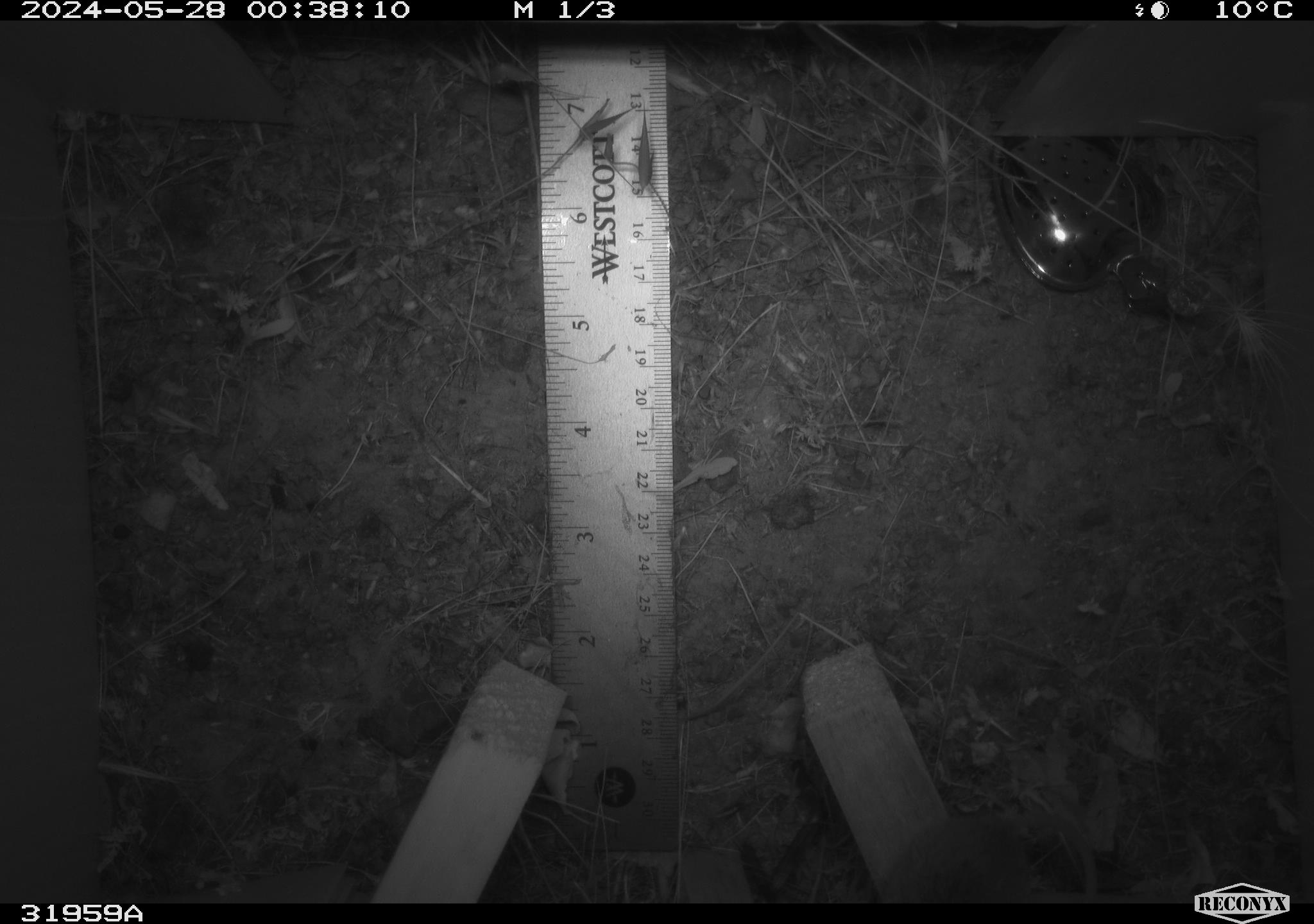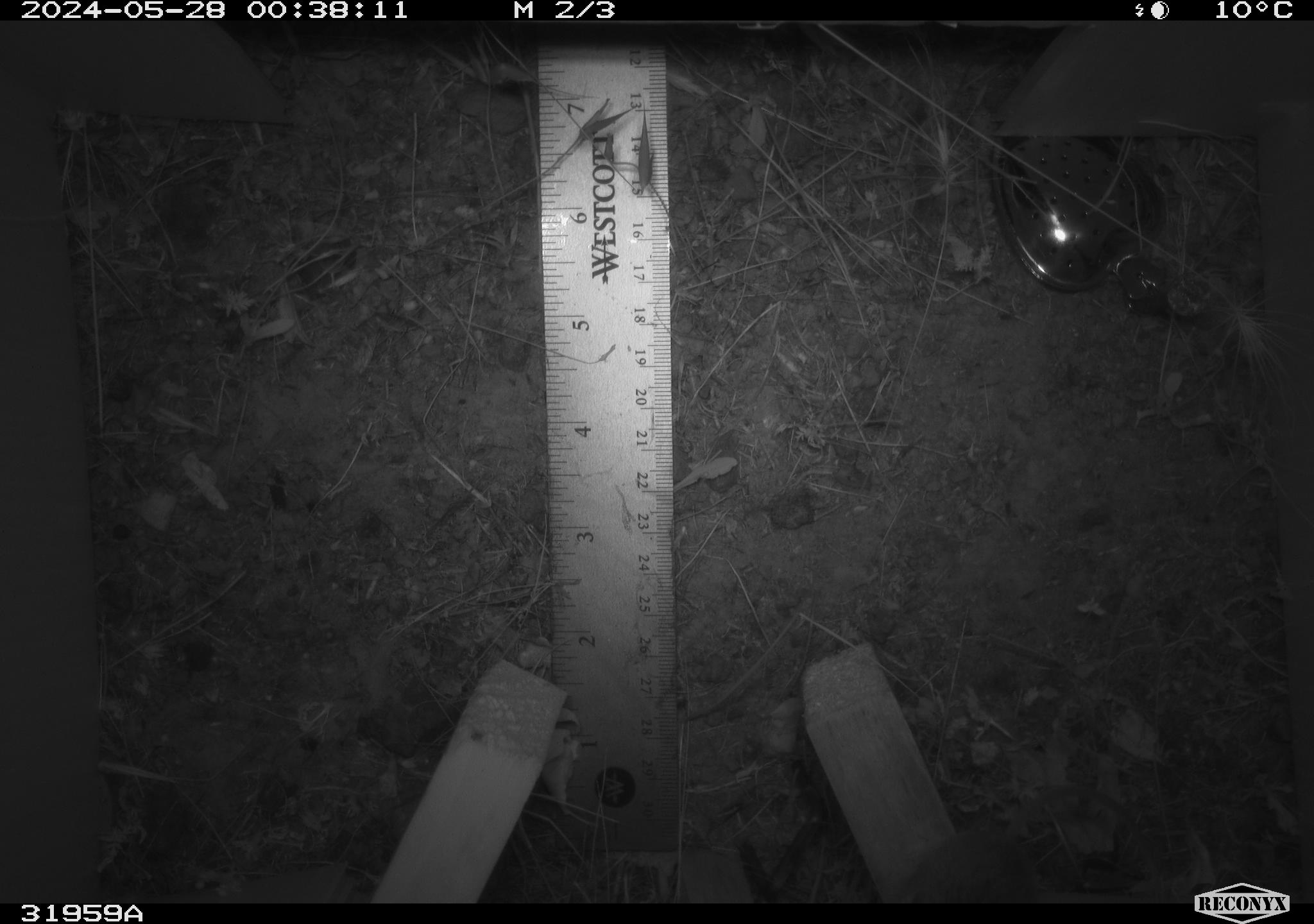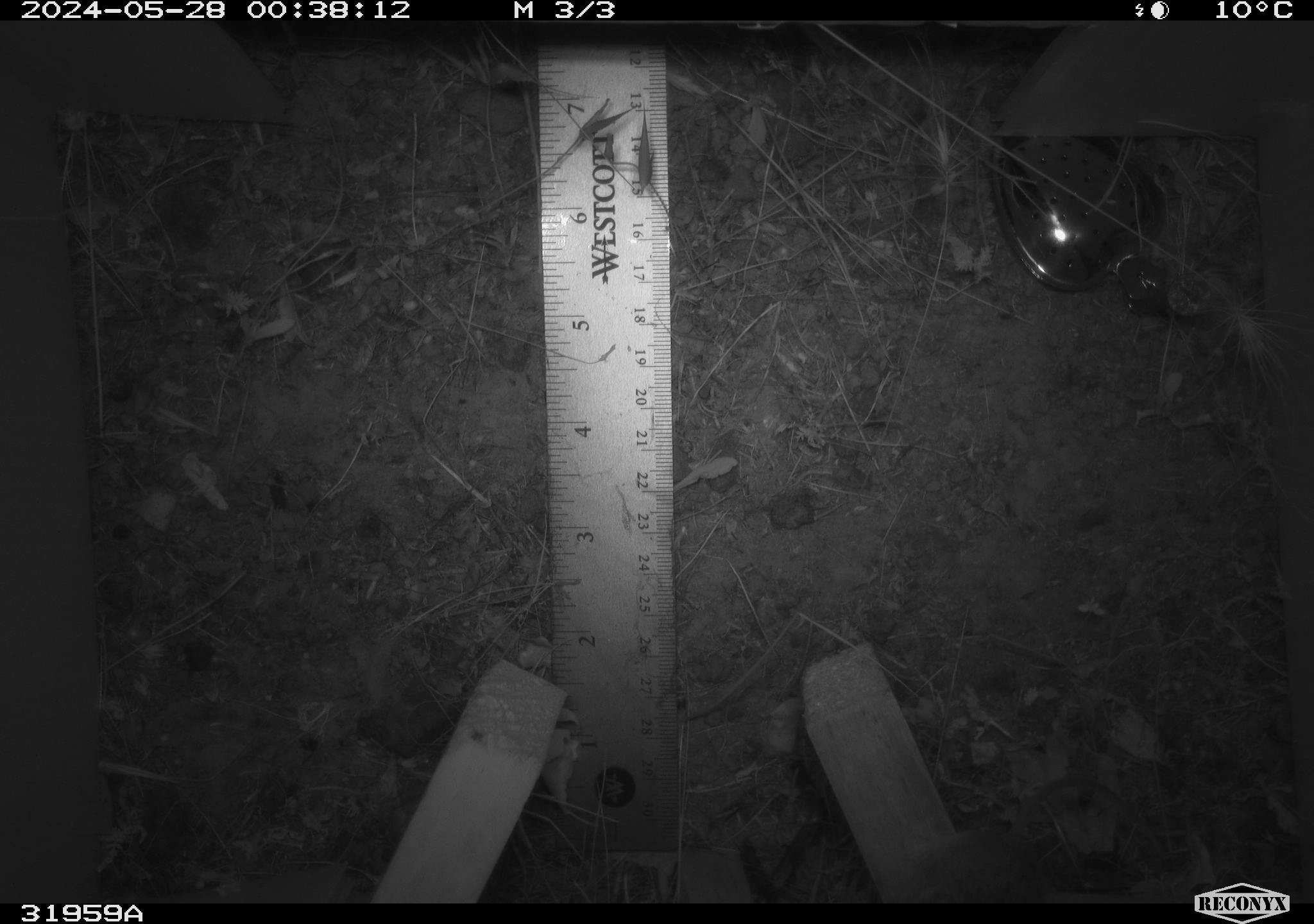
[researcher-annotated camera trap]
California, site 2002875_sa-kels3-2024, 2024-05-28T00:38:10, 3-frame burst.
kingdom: Animalia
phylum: Chordata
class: Mammalia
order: Rodentia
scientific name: Rodentia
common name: rodent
Rodent (Rodentia).